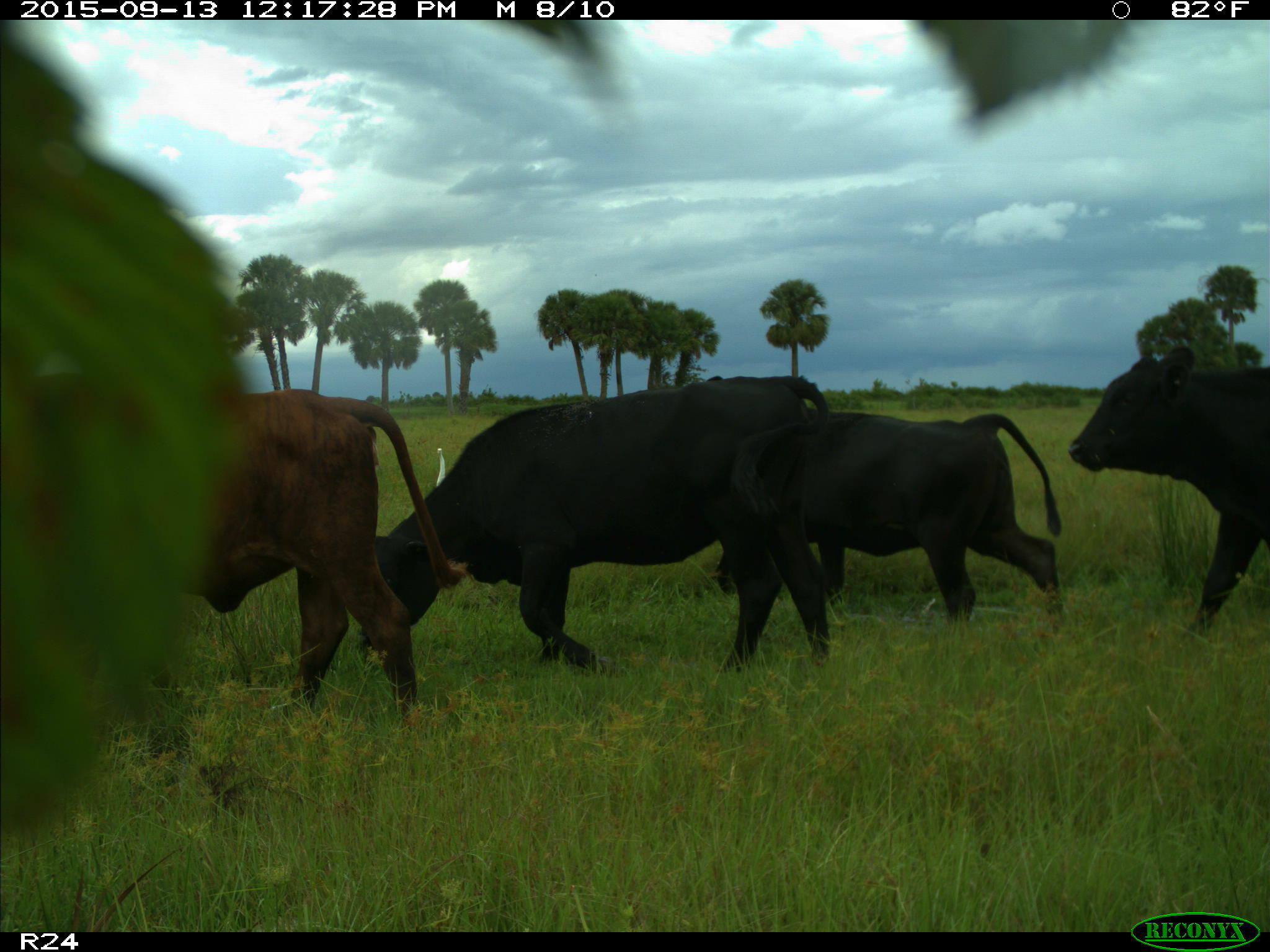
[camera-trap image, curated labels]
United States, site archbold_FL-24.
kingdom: Animalia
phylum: Chordata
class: Mammalia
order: Artiodactyla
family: Bovidae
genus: Bos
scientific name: Bos taurus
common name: domestic cow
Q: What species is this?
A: Bos taurus (domestic cow).